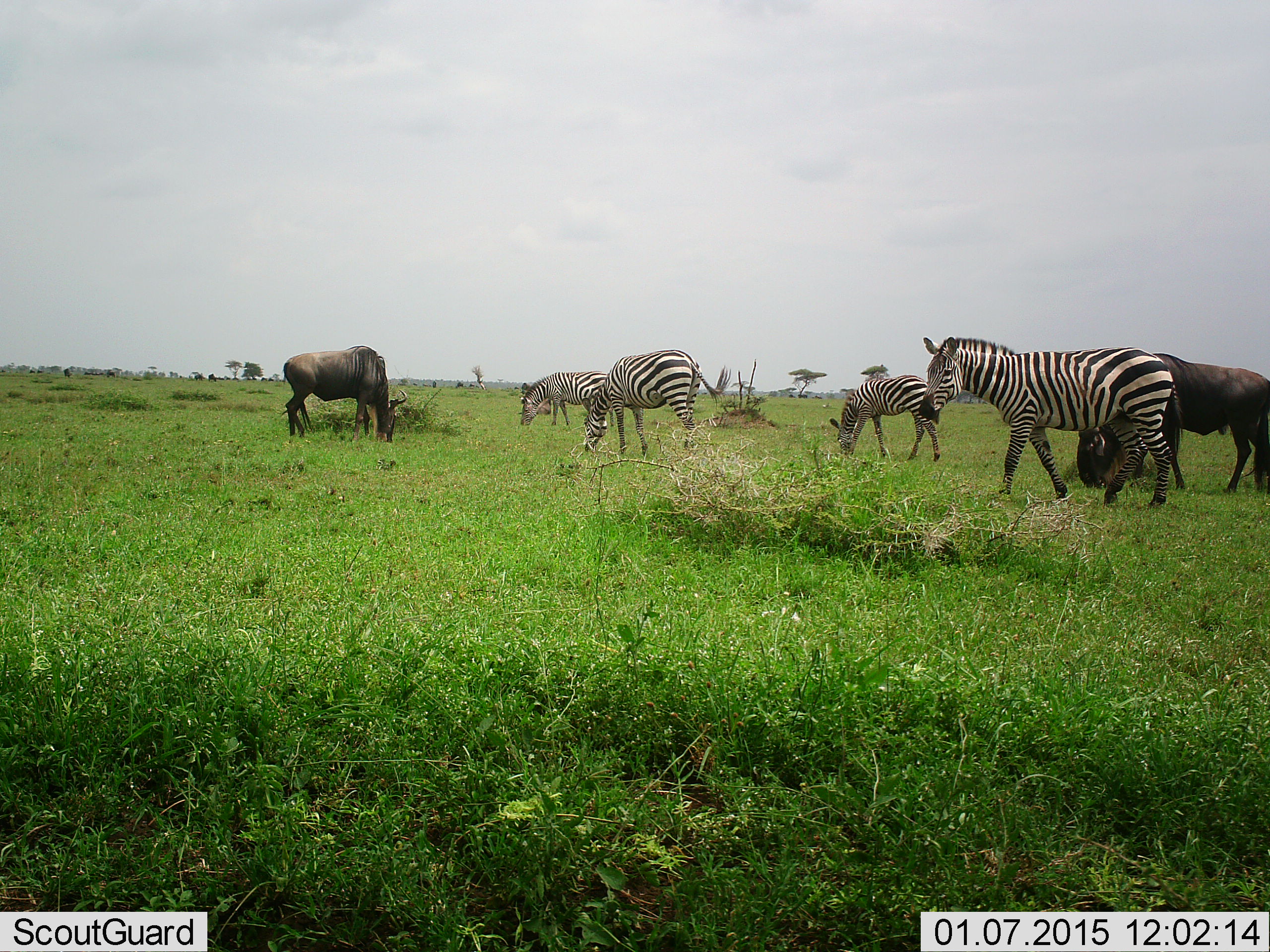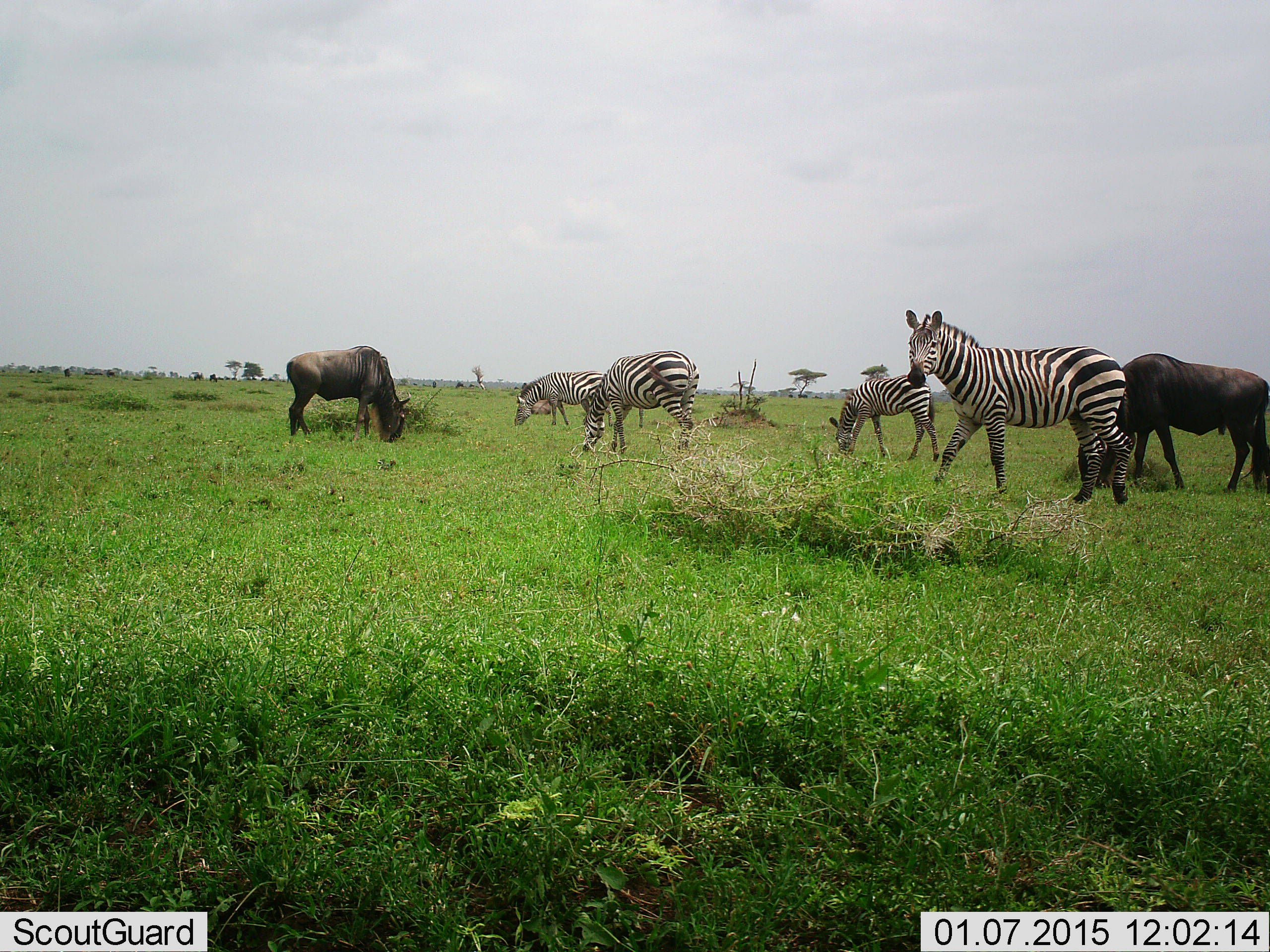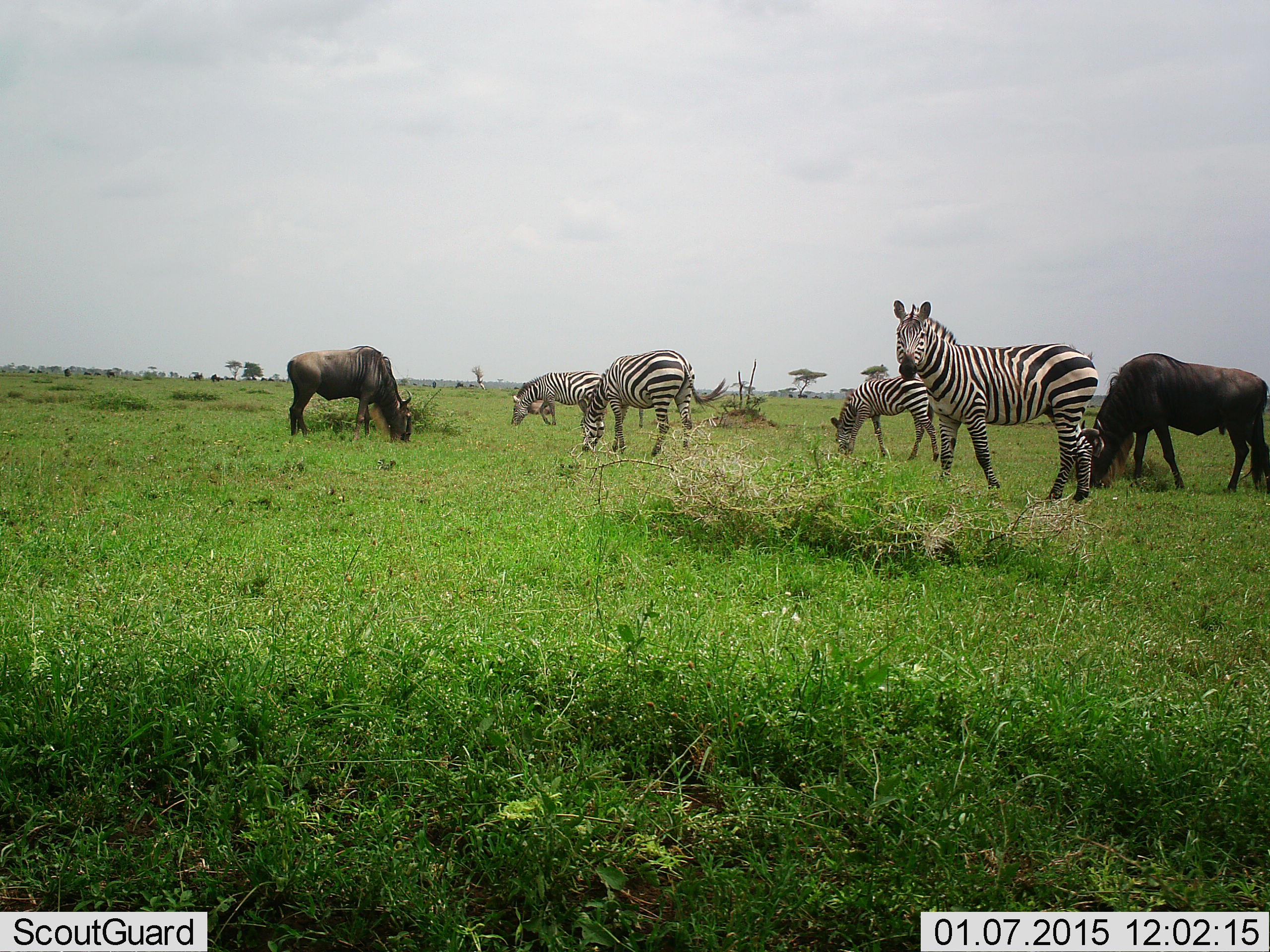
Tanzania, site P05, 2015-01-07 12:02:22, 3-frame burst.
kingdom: Animalia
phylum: Chordata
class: Mammalia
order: Artiodactyla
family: Bovidae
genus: Connochaetes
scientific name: Connochaetes taurinus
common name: blue wildebeest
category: wildebeest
Wildebeest (blue wildebeest) (Connochaetes taurinus), count 2. Behavior (volunteer vote fractions): standing 40%, resting 0%, moving 20%, interacting 0%. Young present (vote fraction): 0%. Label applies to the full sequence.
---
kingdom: Animalia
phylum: Chordata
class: Mammalia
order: Perissodactyla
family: Equidae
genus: Equus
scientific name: Equus quagga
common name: plains zebra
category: zebra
Zebra (plains zebra) (Equus quagga), count 4. Behavior (volunteer vote fractions): standing 50%, resting 0%, moving 60%, interacting 0%. Young present (vote fraction): 10%. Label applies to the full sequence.